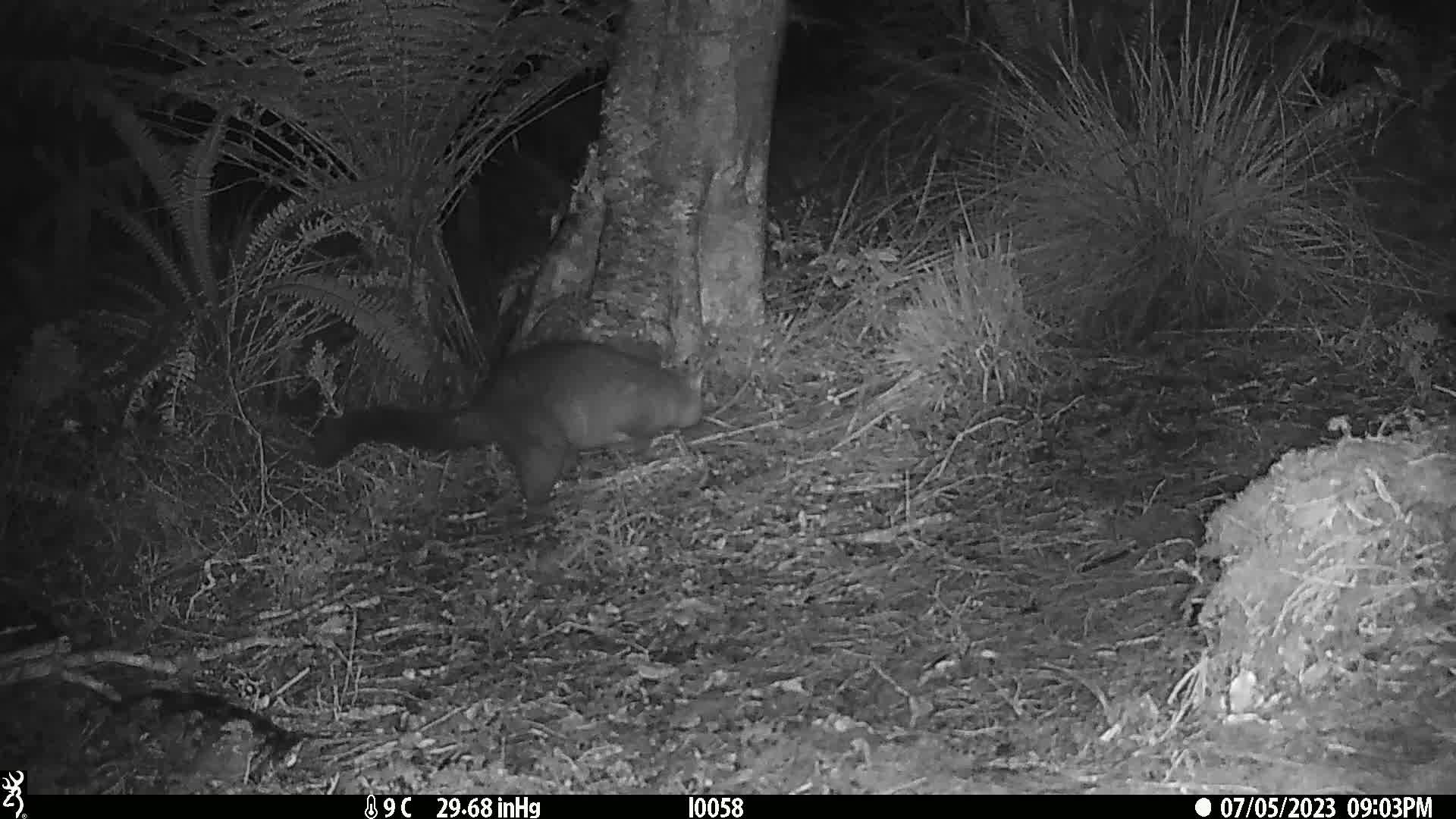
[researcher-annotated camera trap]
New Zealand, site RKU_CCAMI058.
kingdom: Animalia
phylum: Chordata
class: Mammalia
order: Diprotodontia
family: Phalangeridae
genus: Trichosurus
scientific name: Trichosurus vulpecula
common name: common brushtail possum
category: possum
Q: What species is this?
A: Possum (common brushtail possum) (Trichosurus vulpecula).